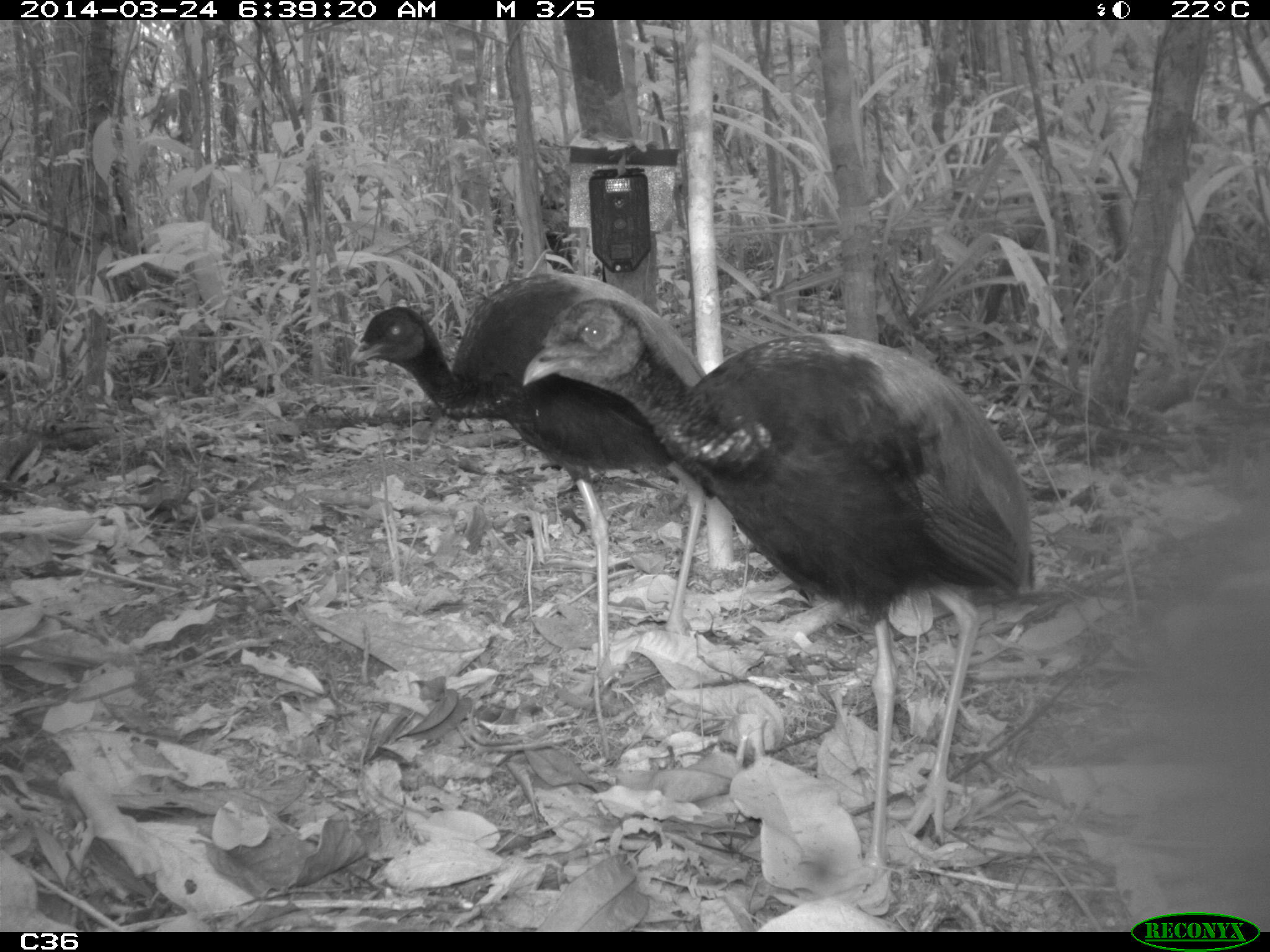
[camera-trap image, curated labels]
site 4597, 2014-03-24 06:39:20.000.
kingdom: Animalia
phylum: Chordata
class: Aves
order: Gruiformes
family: Psophiidae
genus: Psophia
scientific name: Psophia crepitans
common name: gray-winged trumpeter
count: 9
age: adult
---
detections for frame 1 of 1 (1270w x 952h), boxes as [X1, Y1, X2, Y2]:
psophia crepitans: [520, 297, 1037, 904]; [347, 271, 711, 683]